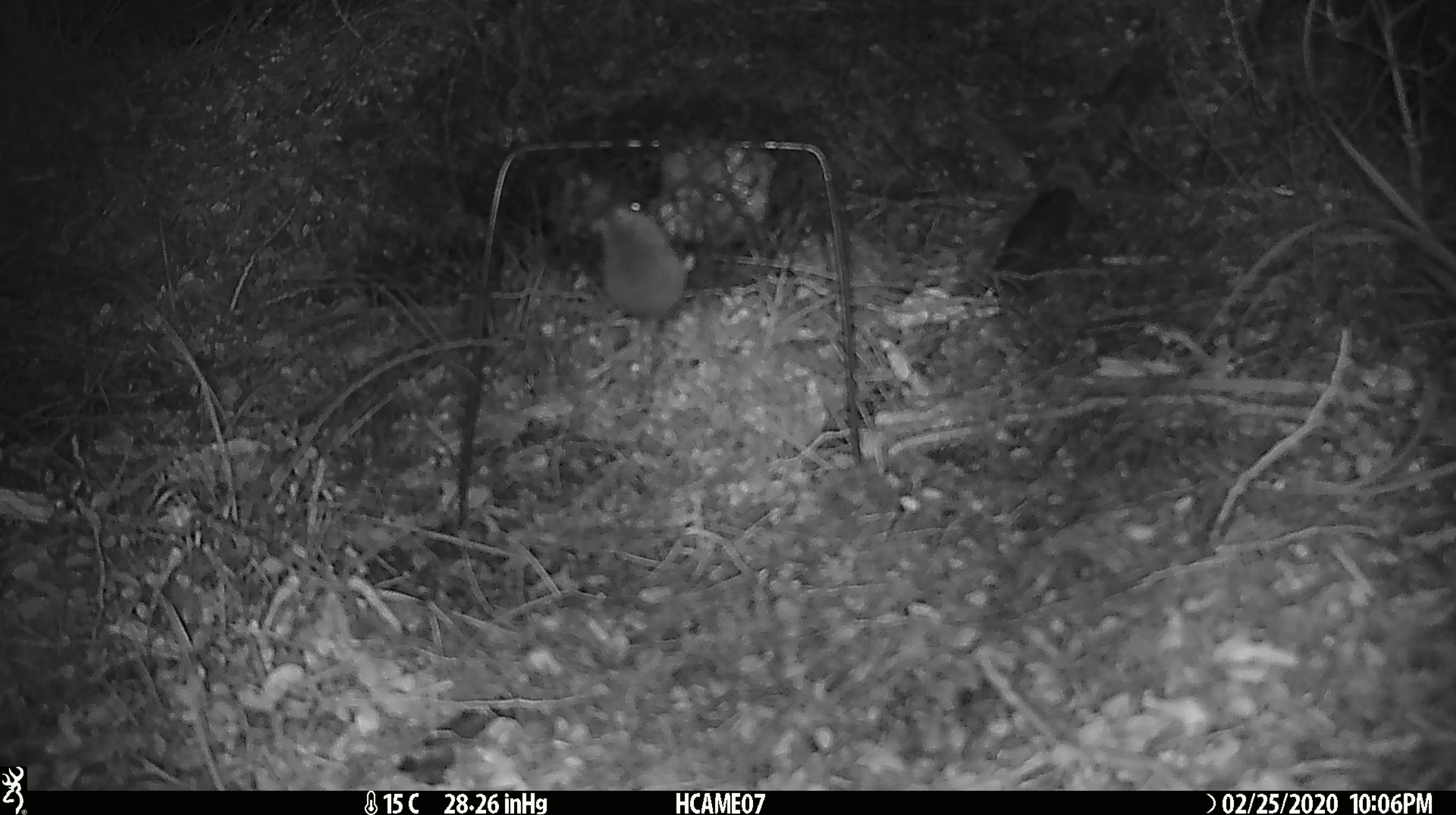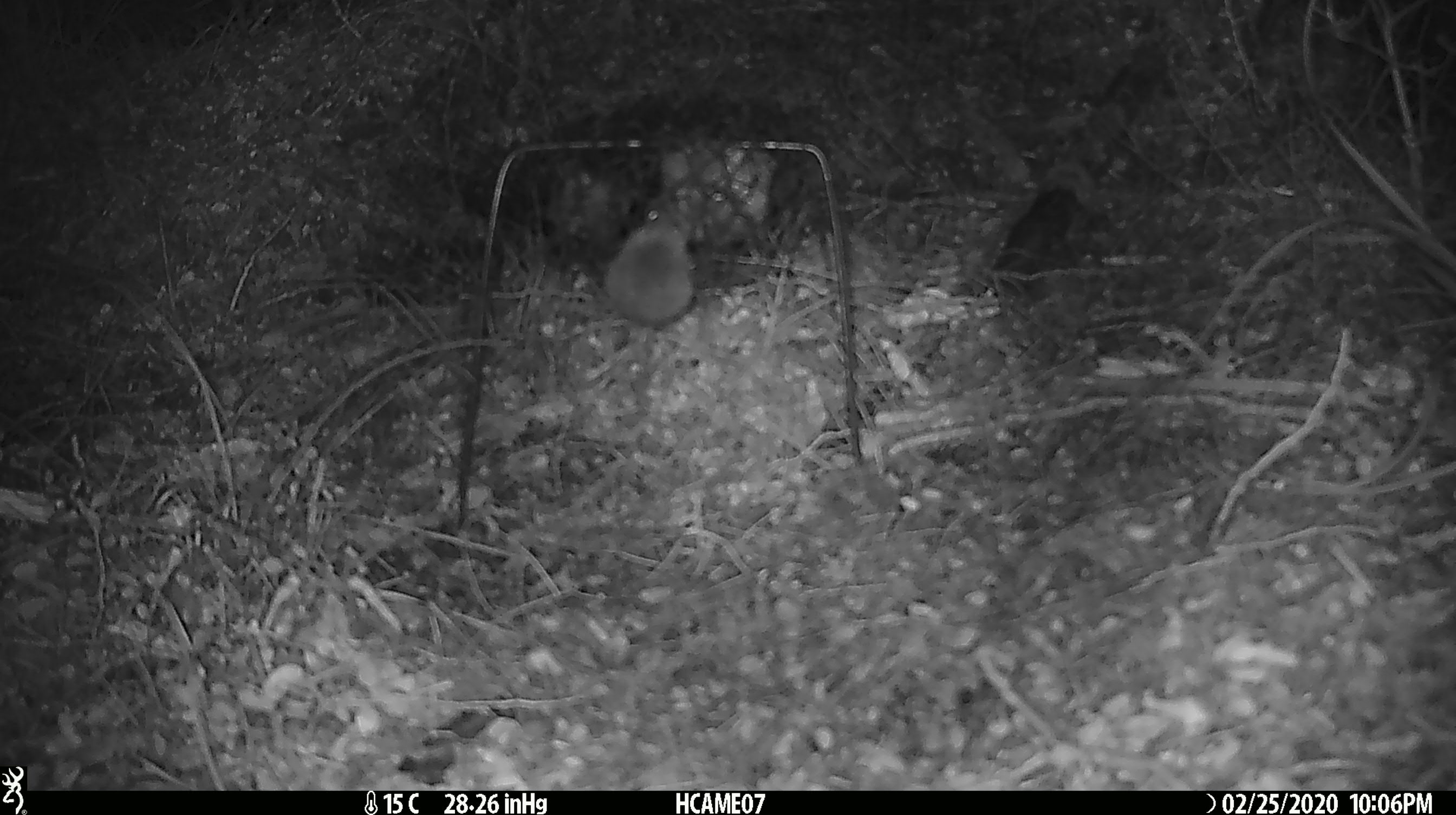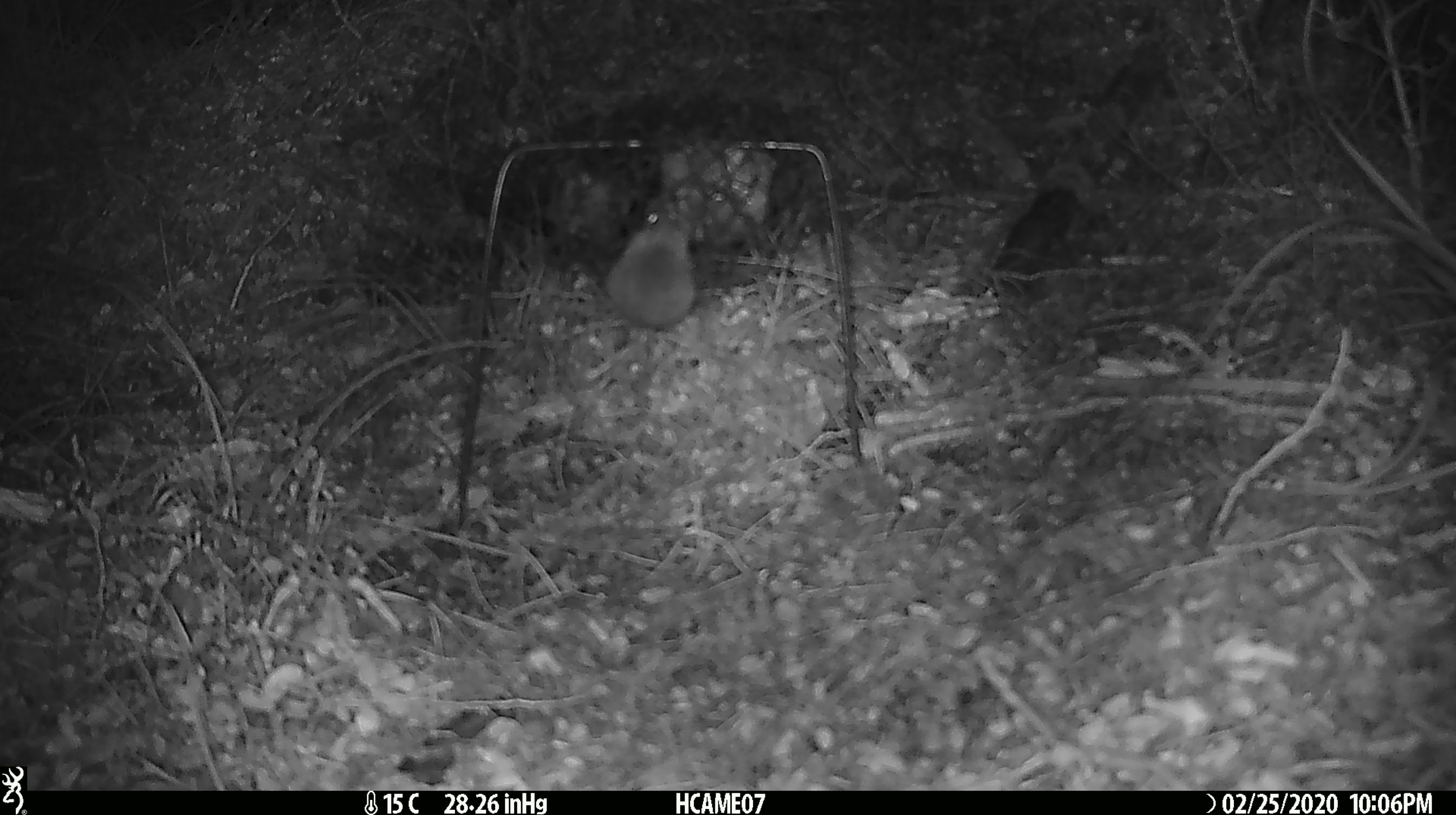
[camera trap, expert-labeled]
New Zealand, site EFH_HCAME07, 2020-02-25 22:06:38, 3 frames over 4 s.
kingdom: Animalia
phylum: Chordata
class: Mammalia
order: Rodentia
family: Muridae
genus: Mus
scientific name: Mus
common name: mouse